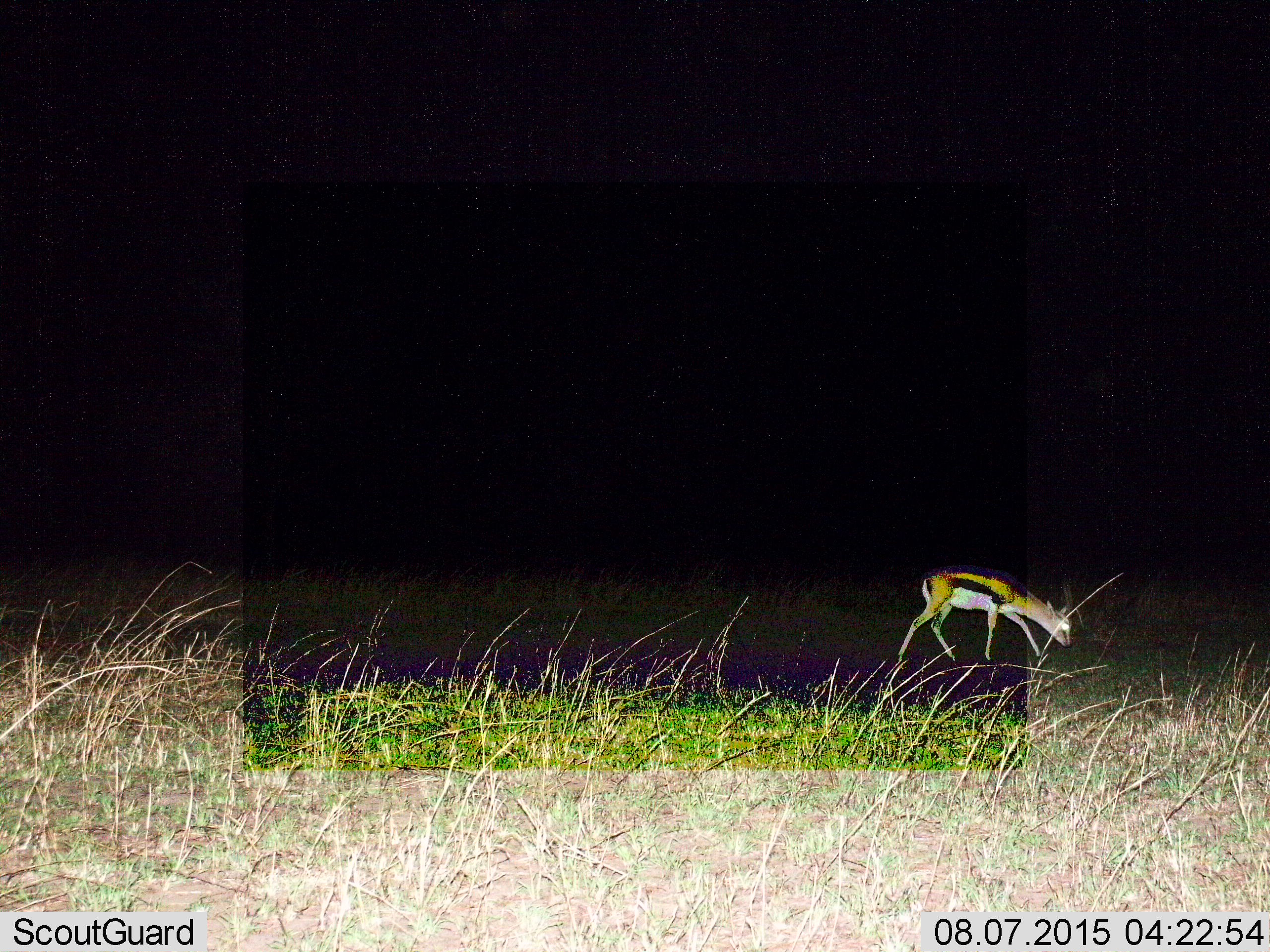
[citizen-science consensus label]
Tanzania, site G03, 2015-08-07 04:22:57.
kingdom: Animalia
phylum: Chordata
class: Mammalia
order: Artiodactyla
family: Bovidae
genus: Eudorcas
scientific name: Eudorcas thomsonii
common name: thomson's gazelle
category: gazellethomsons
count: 1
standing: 6%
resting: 6%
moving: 61%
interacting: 0%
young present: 6%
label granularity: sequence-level